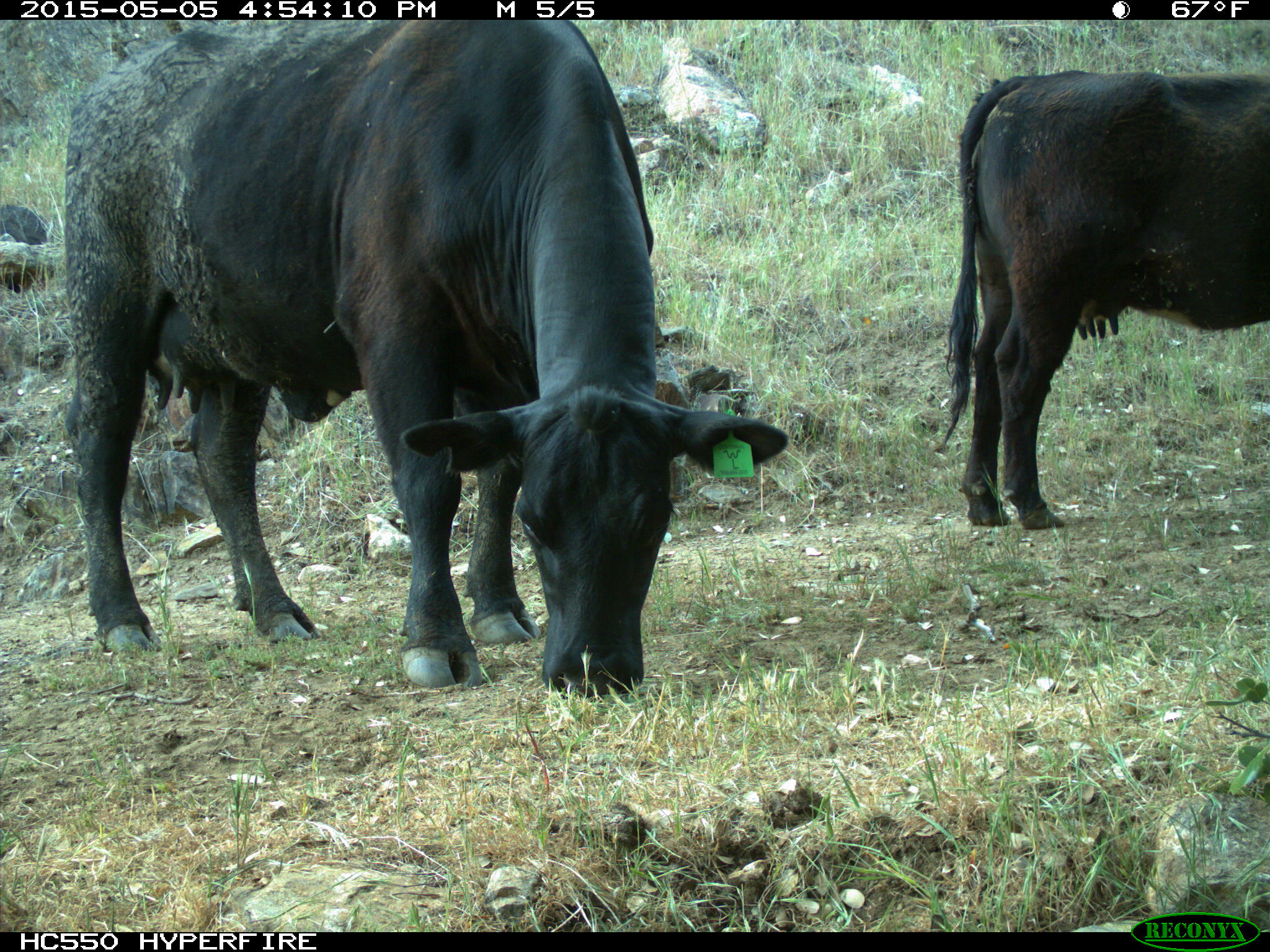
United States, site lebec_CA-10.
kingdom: Animalia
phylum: Chordata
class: Mammalia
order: Artiodactyla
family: Bovidae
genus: Bos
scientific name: Bos taurus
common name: domestic cow